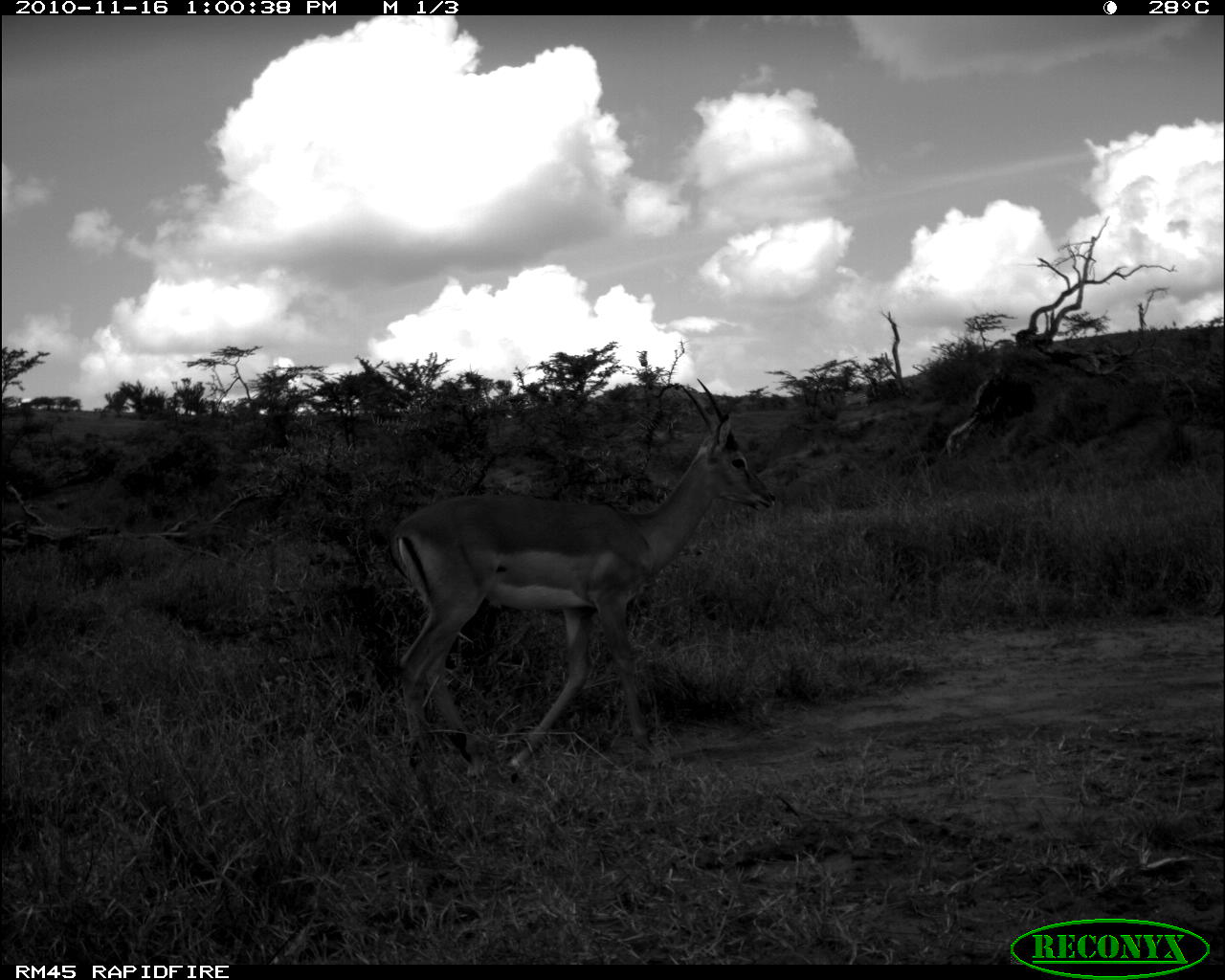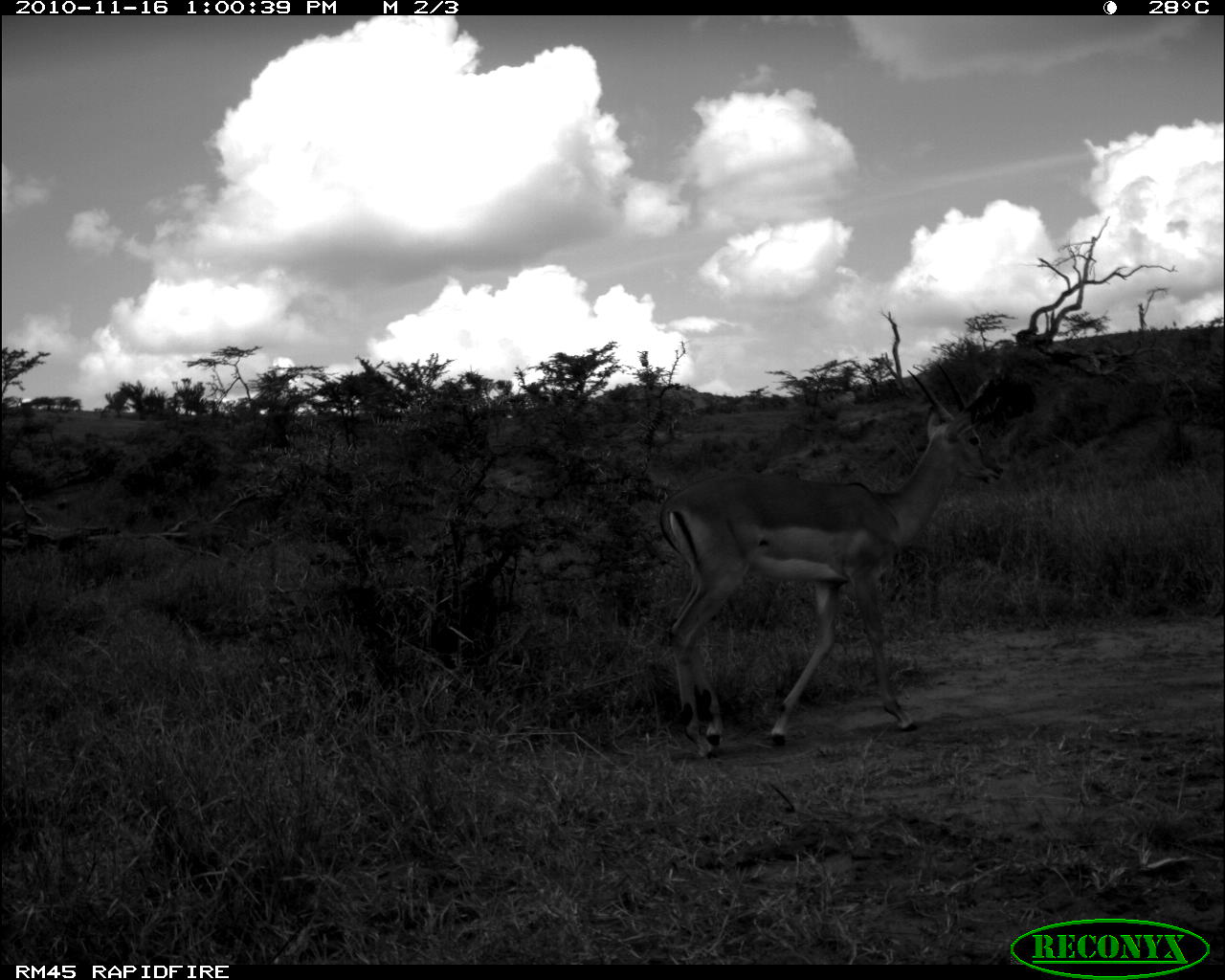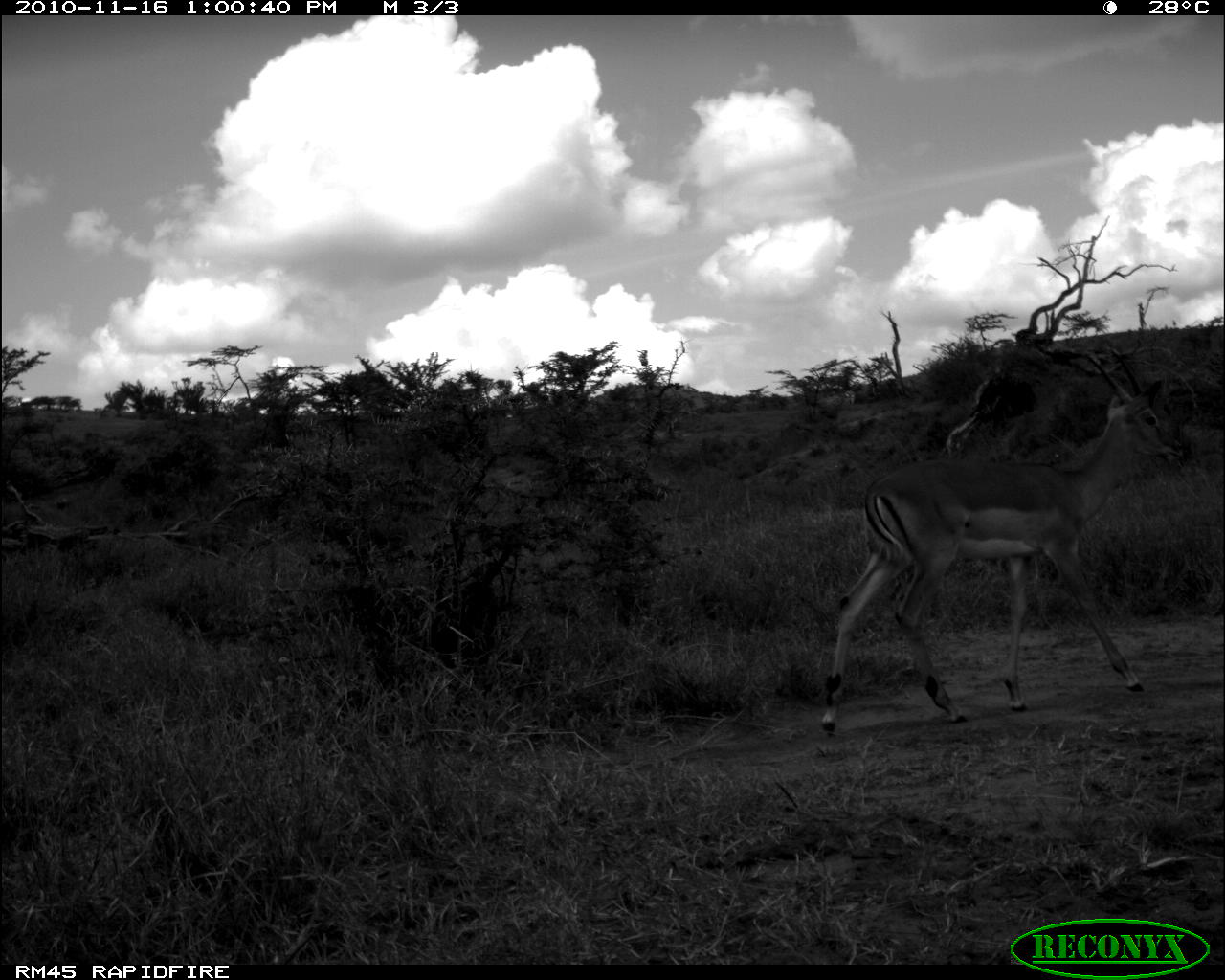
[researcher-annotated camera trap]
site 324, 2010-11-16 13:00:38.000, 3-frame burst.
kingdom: Animalia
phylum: Chordata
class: Mammalia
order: Artiodactyla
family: Bovidae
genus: Aepyceros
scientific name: Aepyceros melampus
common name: impala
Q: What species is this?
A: Aepyceros melampus (impala).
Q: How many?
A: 1.